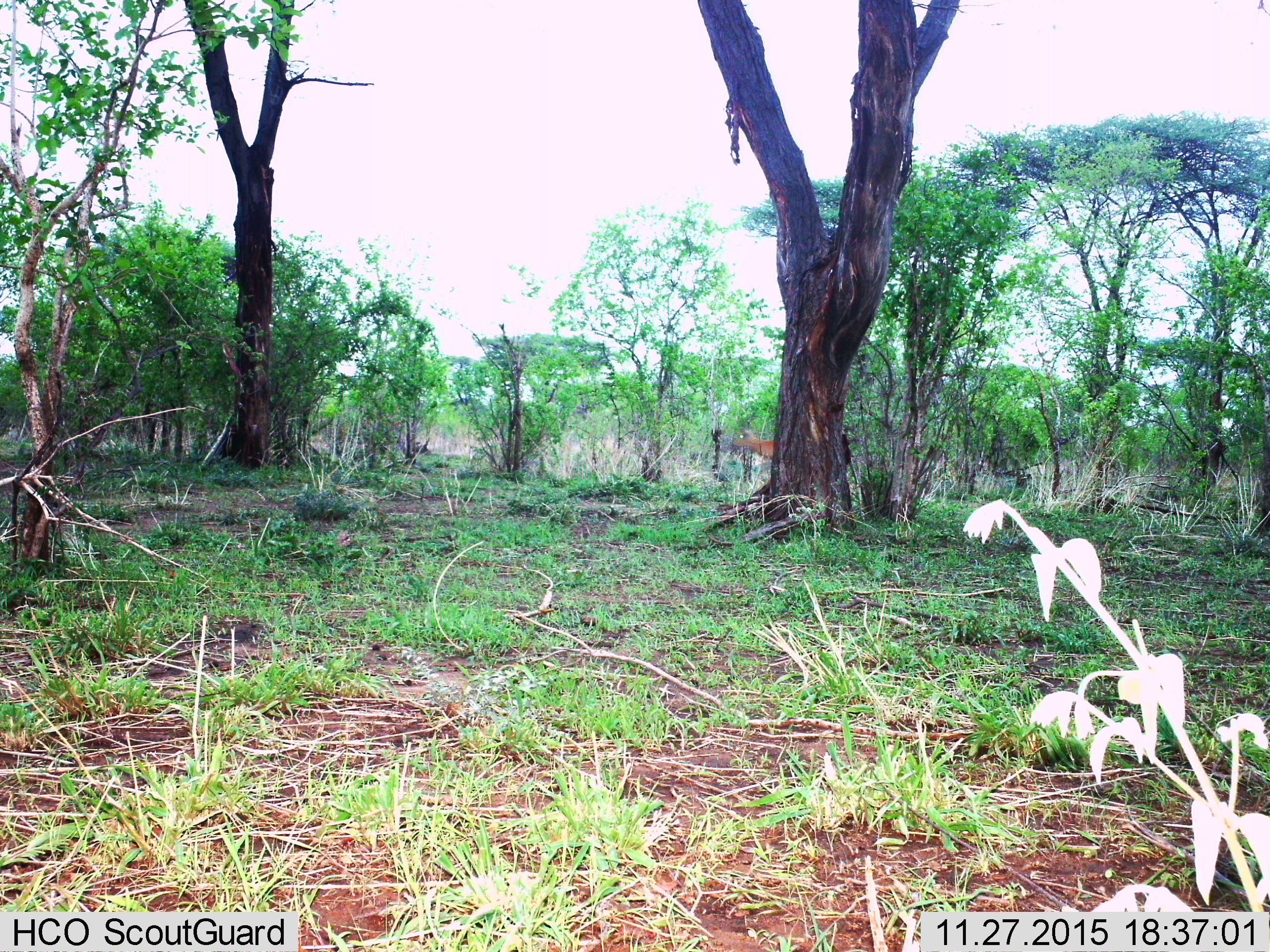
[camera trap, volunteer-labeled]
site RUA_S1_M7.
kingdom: Animalia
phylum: Chordata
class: Mammalia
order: Artiodactyla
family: Bovidae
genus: Aepyceros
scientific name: Aepyceros melampus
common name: impala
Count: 1.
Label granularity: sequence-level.